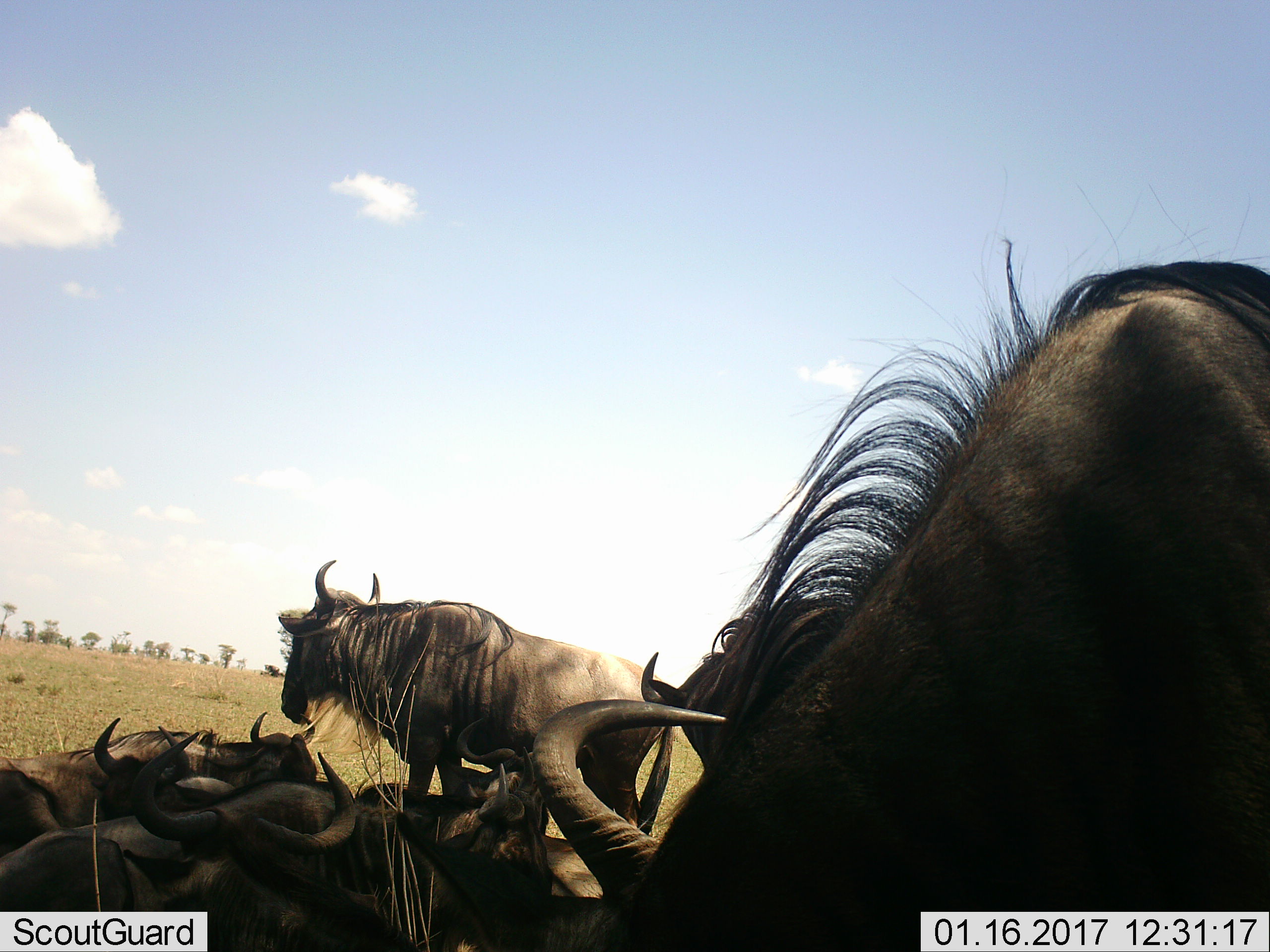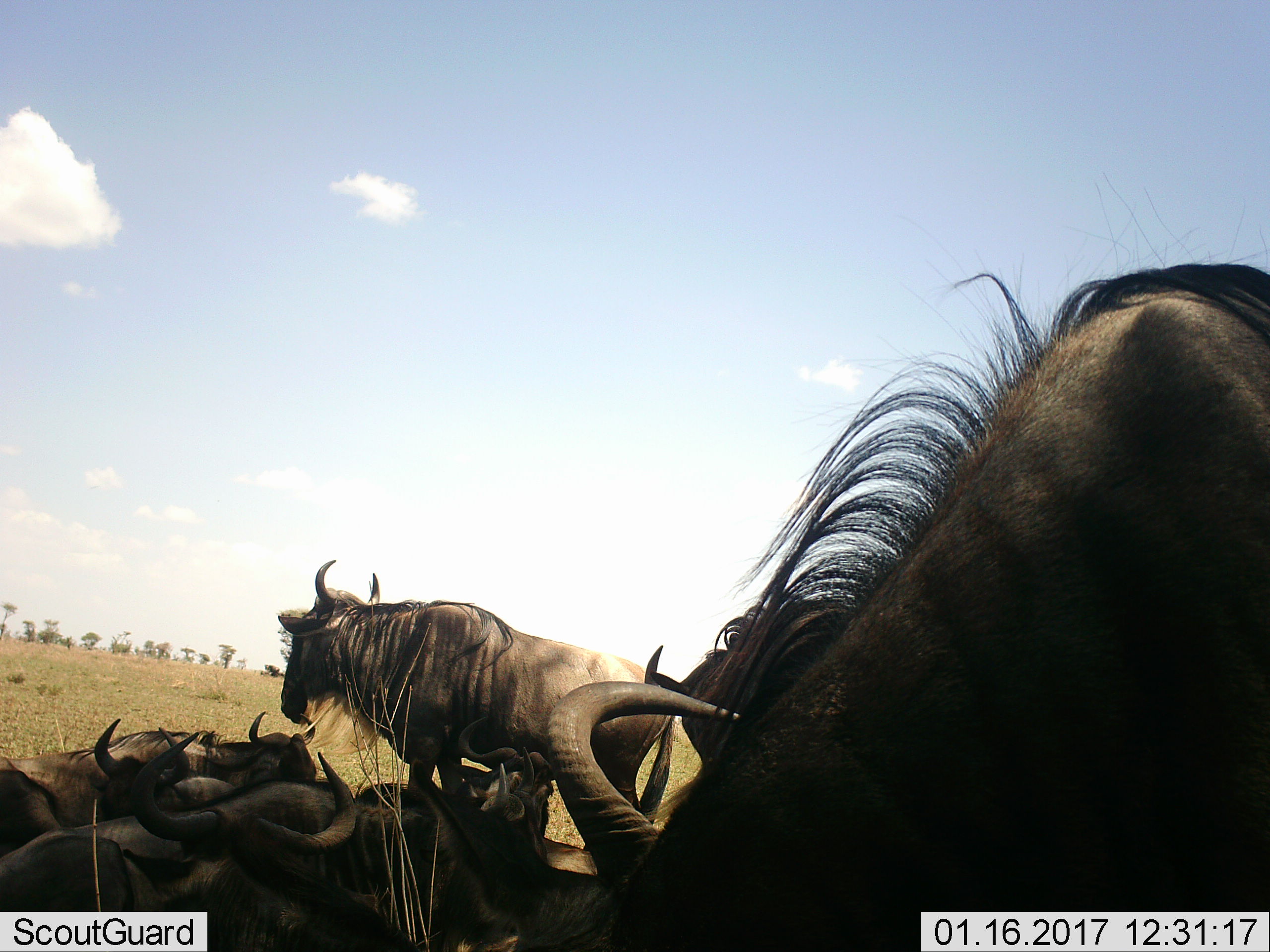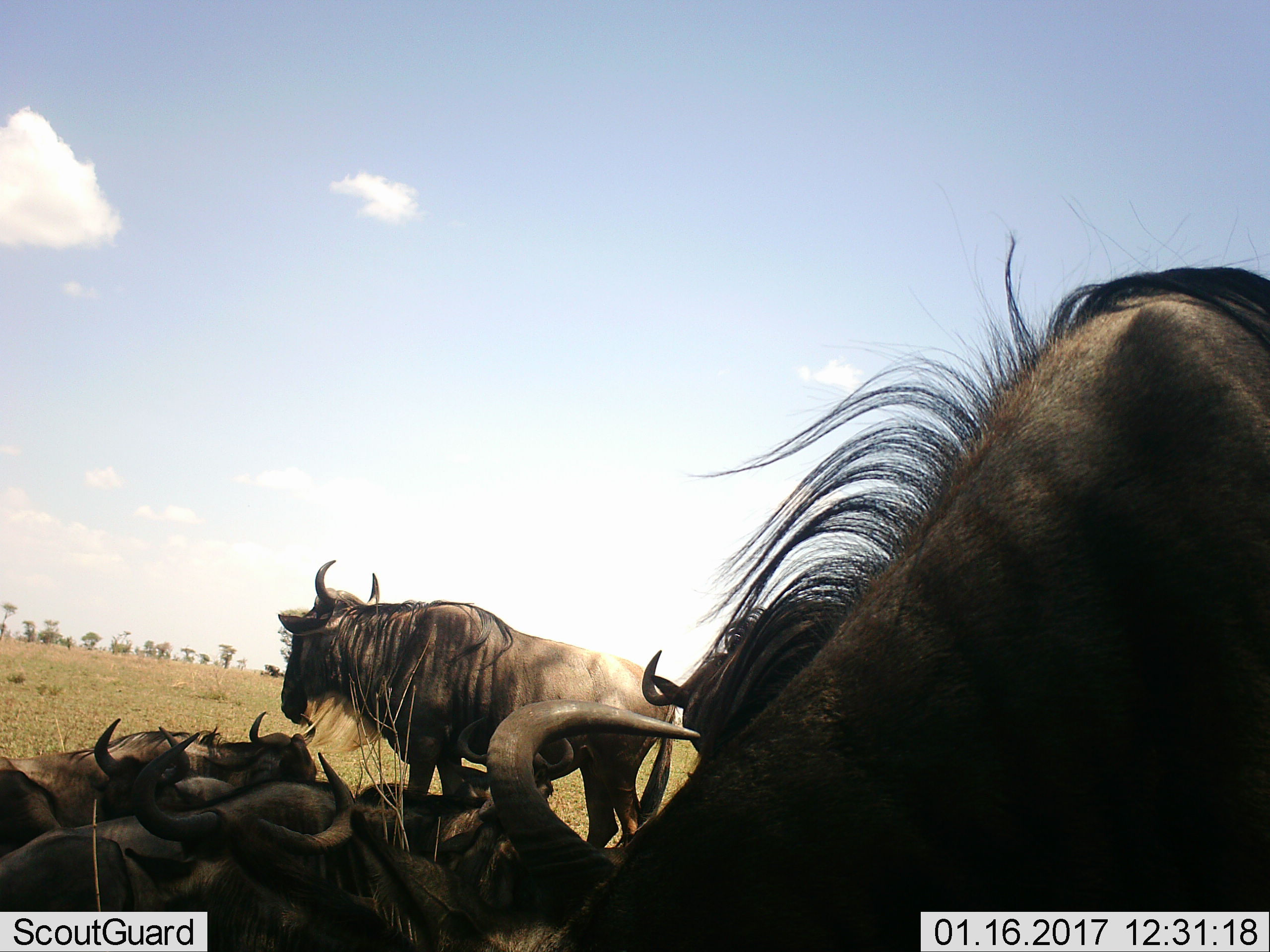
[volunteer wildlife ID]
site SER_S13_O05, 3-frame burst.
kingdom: Animalia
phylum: Chordata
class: Mammalia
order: Artiodactyla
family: Bovidae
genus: Connochaetes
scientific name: Connochaetes taurinus taurinus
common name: blue wildebeest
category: wildebeestblue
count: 8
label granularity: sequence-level